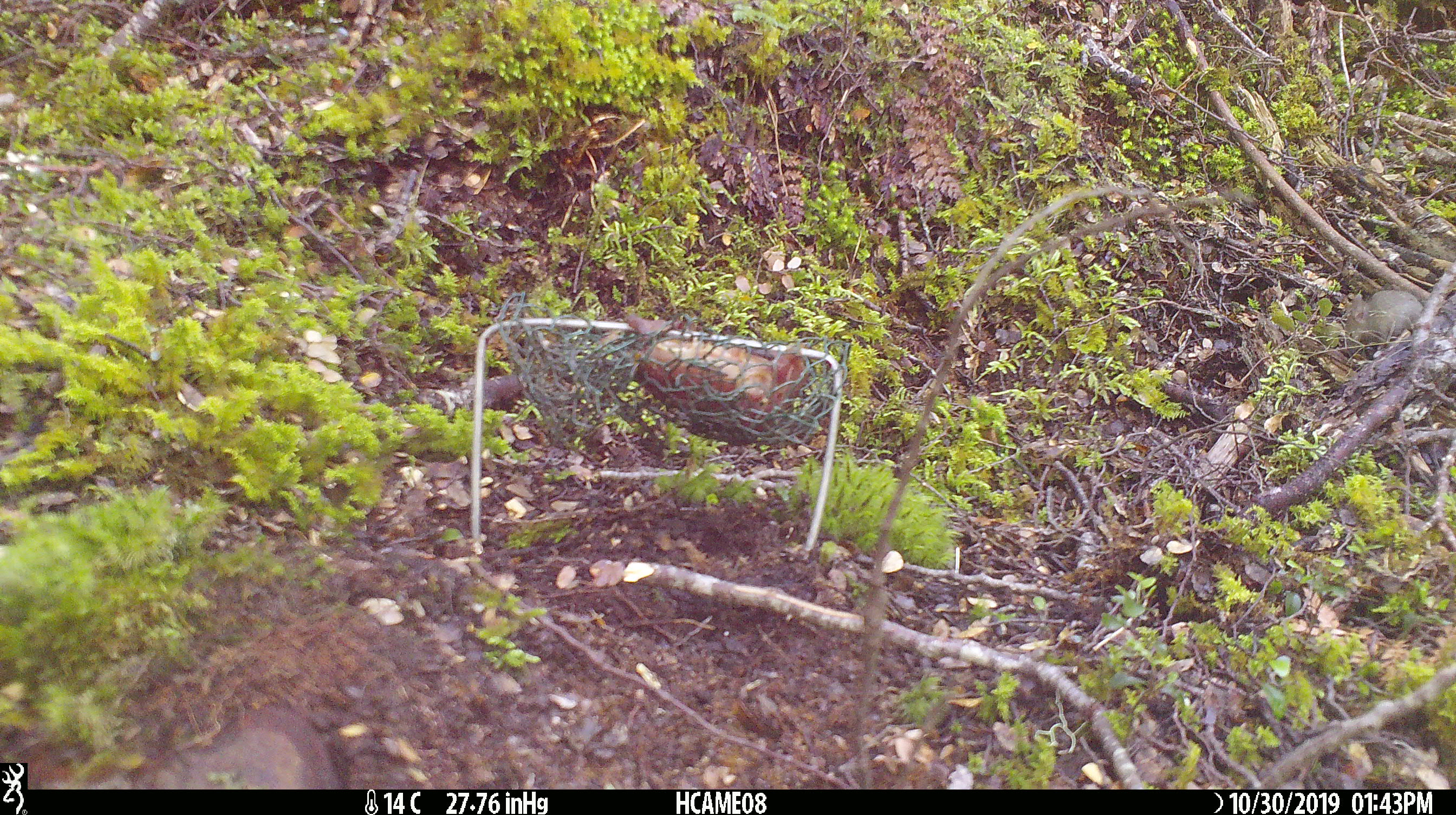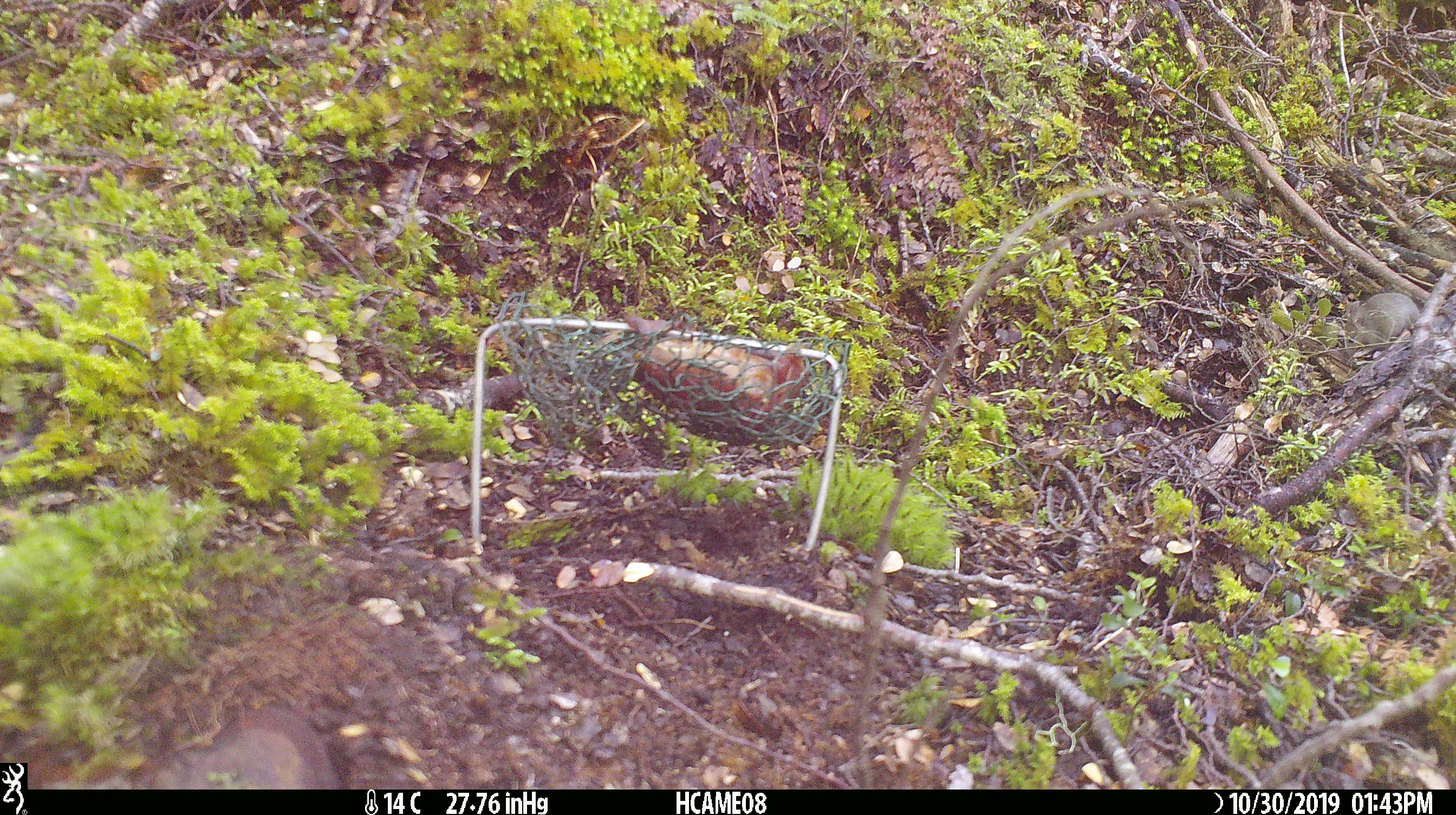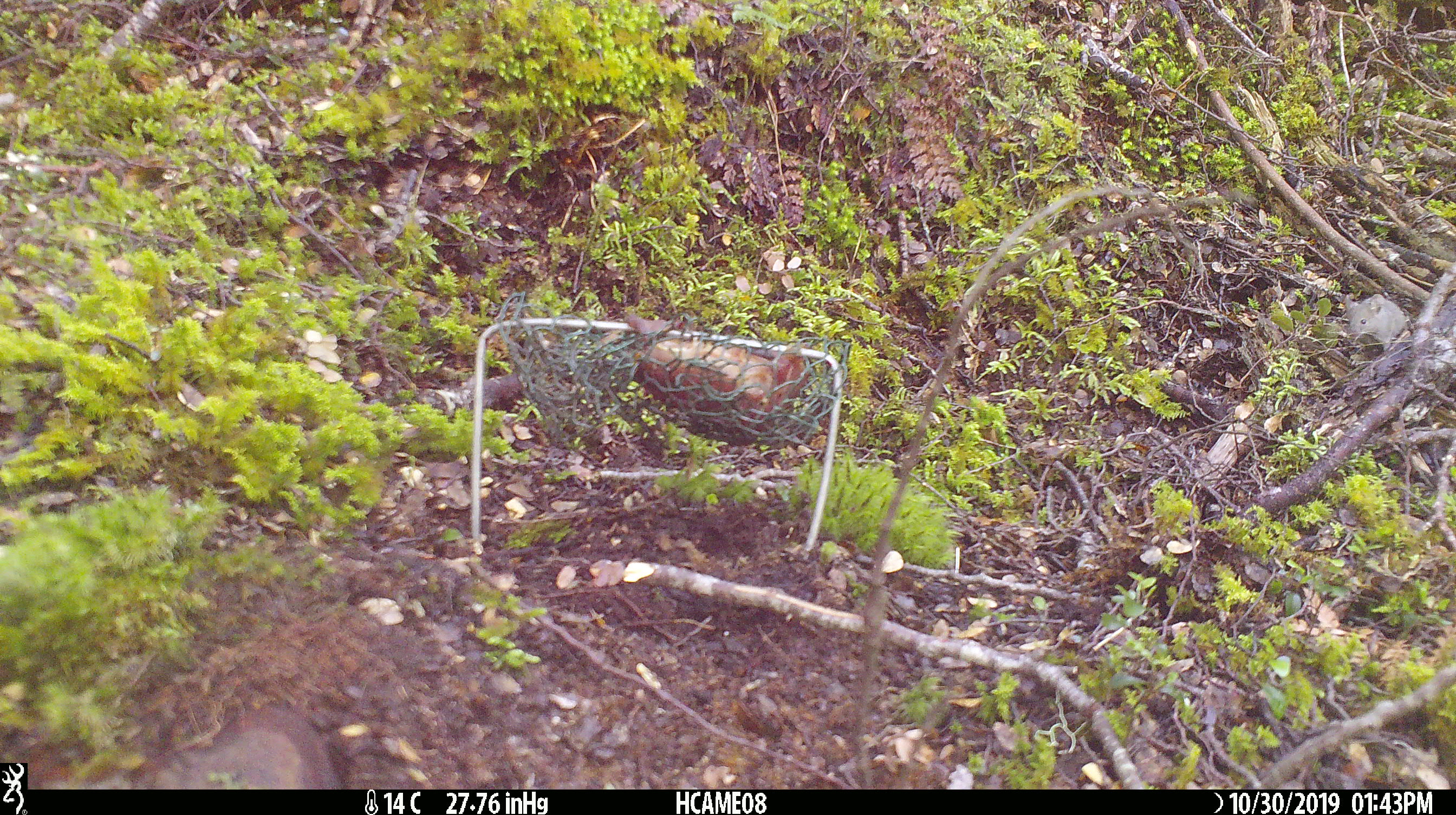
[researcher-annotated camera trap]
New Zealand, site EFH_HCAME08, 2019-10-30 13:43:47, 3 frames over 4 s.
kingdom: Animalia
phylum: Chordata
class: Mammalia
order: Rodentia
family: Muridae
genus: Mus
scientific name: Mus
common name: mouse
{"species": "mouse (Mus)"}